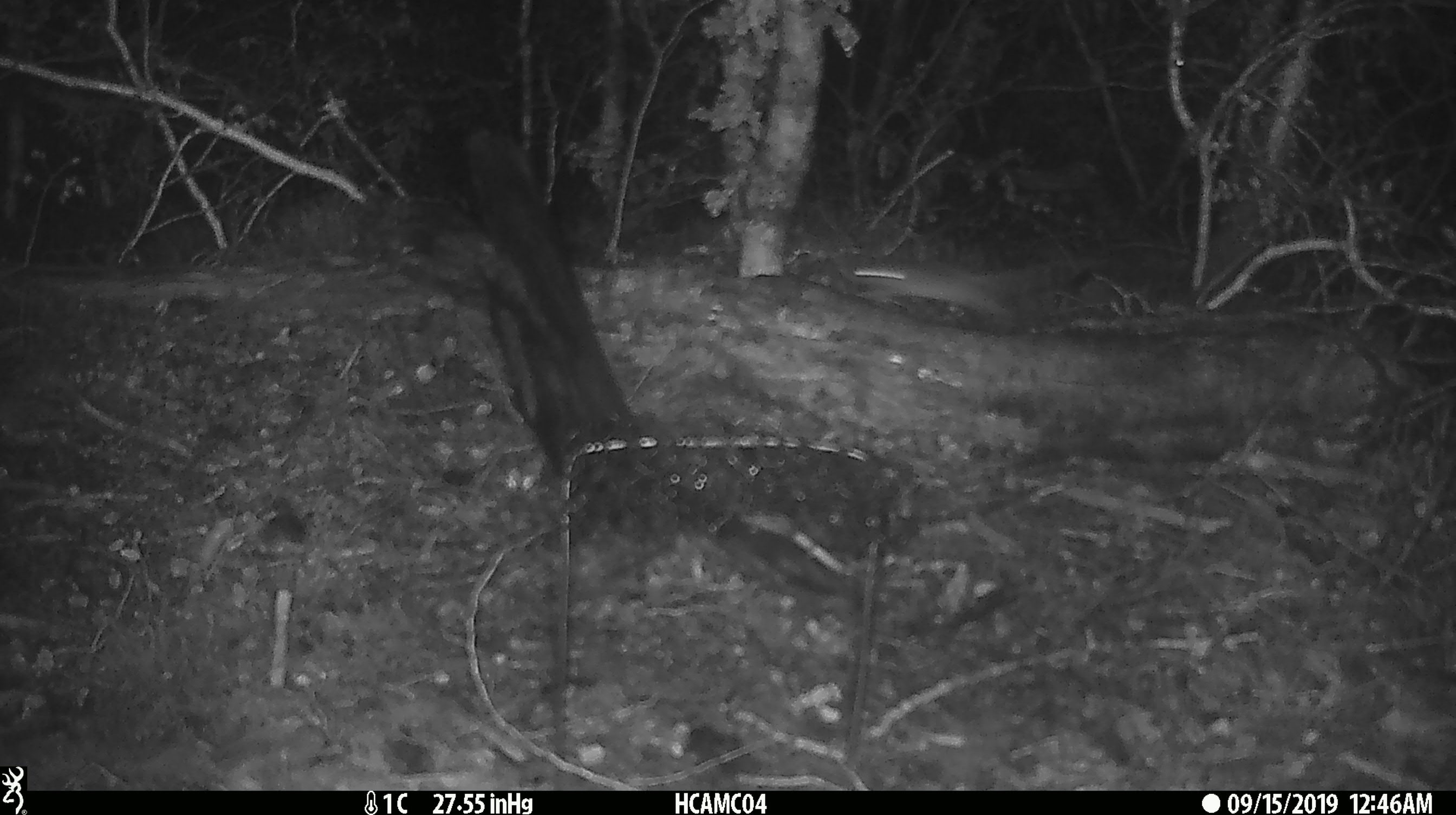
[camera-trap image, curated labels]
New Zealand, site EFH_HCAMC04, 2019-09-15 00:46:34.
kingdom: Animalia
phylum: Chordata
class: Mammalia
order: Rodentia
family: Muridae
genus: Mus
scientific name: Mus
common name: mouse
Mouse (Mus).